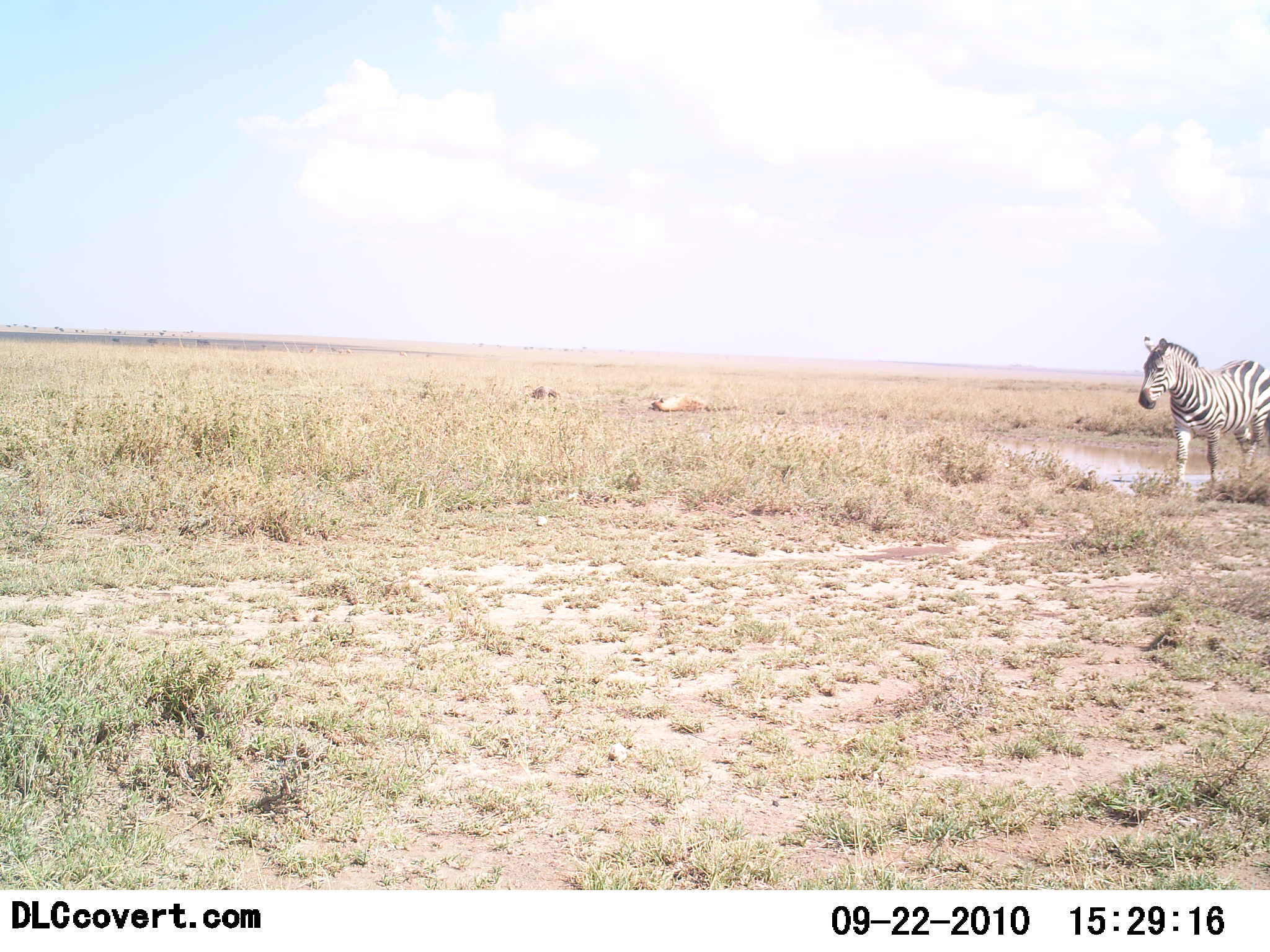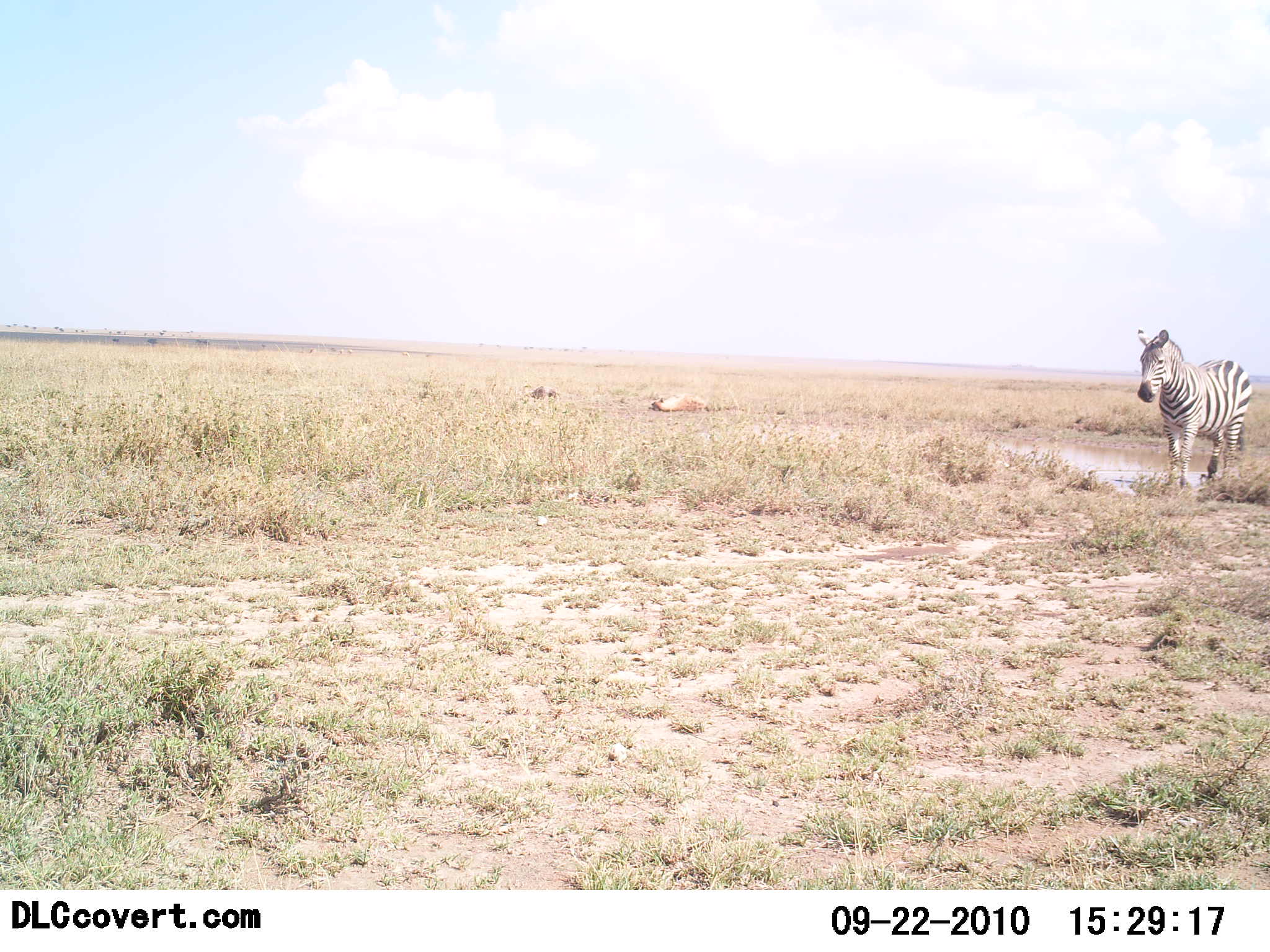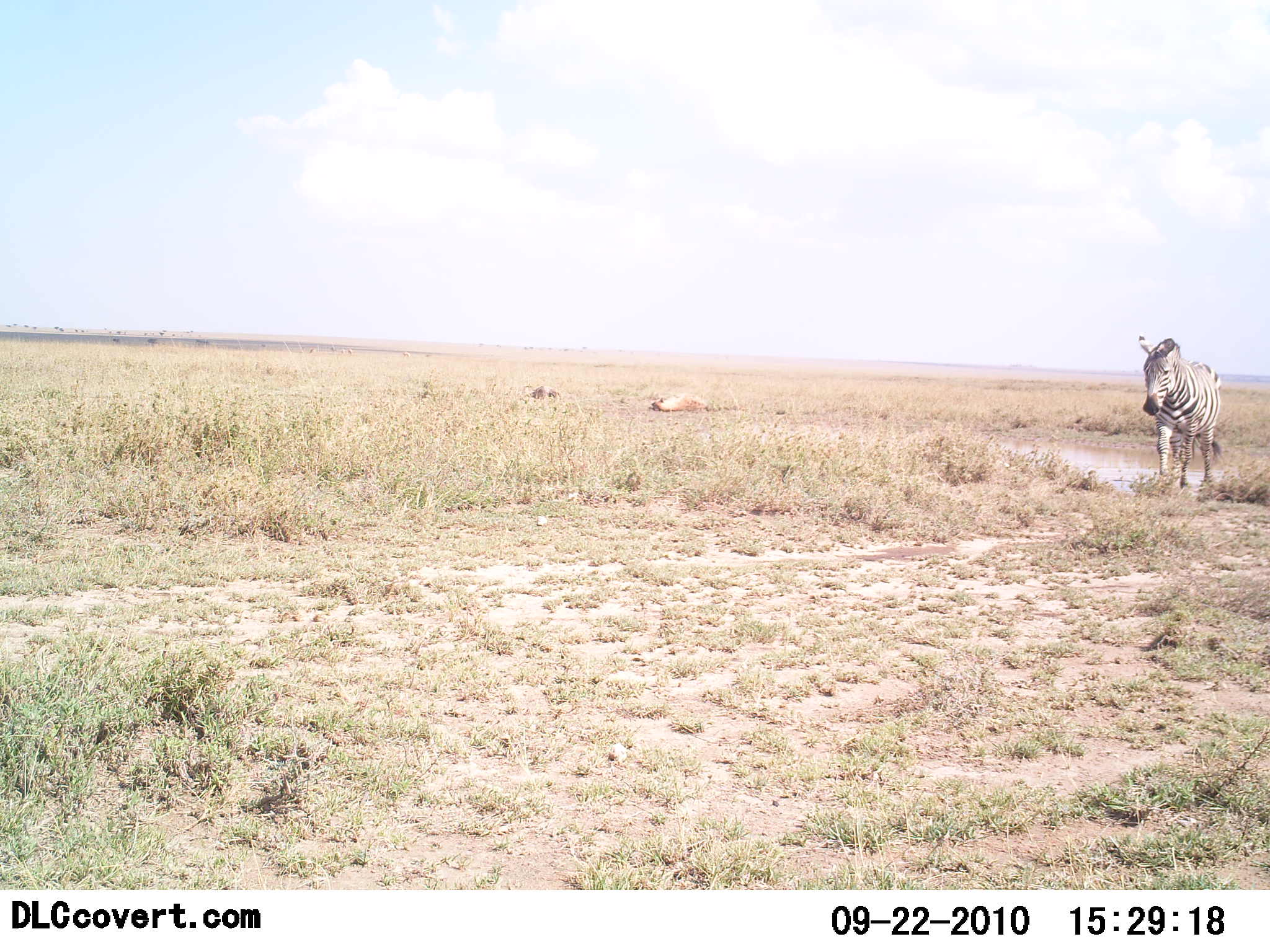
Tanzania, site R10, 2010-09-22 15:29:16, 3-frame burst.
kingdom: Animalia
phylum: Chordata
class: Mammalia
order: Perissodactyla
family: Equidae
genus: Equus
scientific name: Equus quagga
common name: plains zebra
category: zebra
Zebra (plains zebra) (Equus quagga), count 1. Behavior (volunteer vote fractions): standing 23%, resting 0%, moving 77%, interacting 0%. Young present (vote fraction): 0%. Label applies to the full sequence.